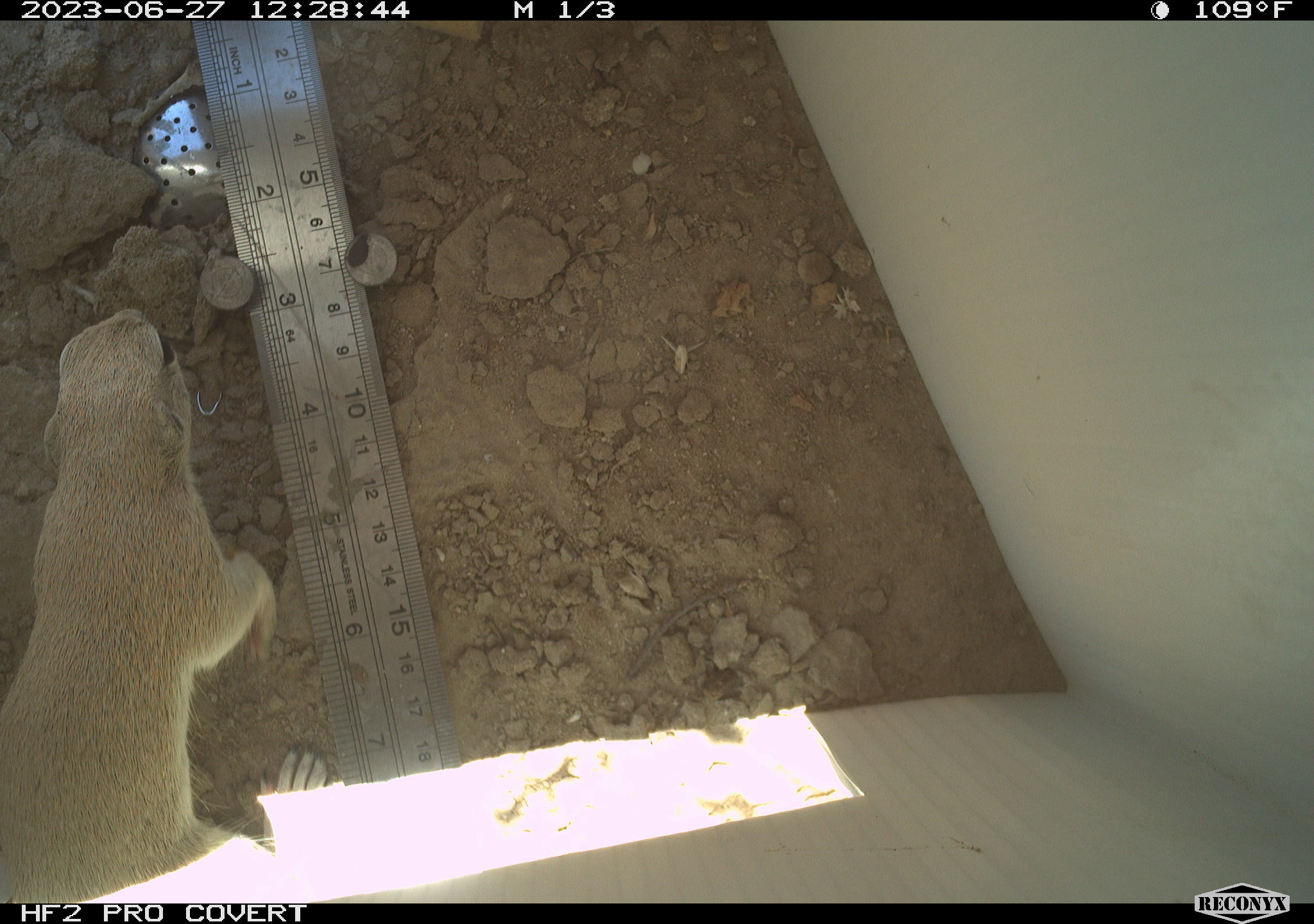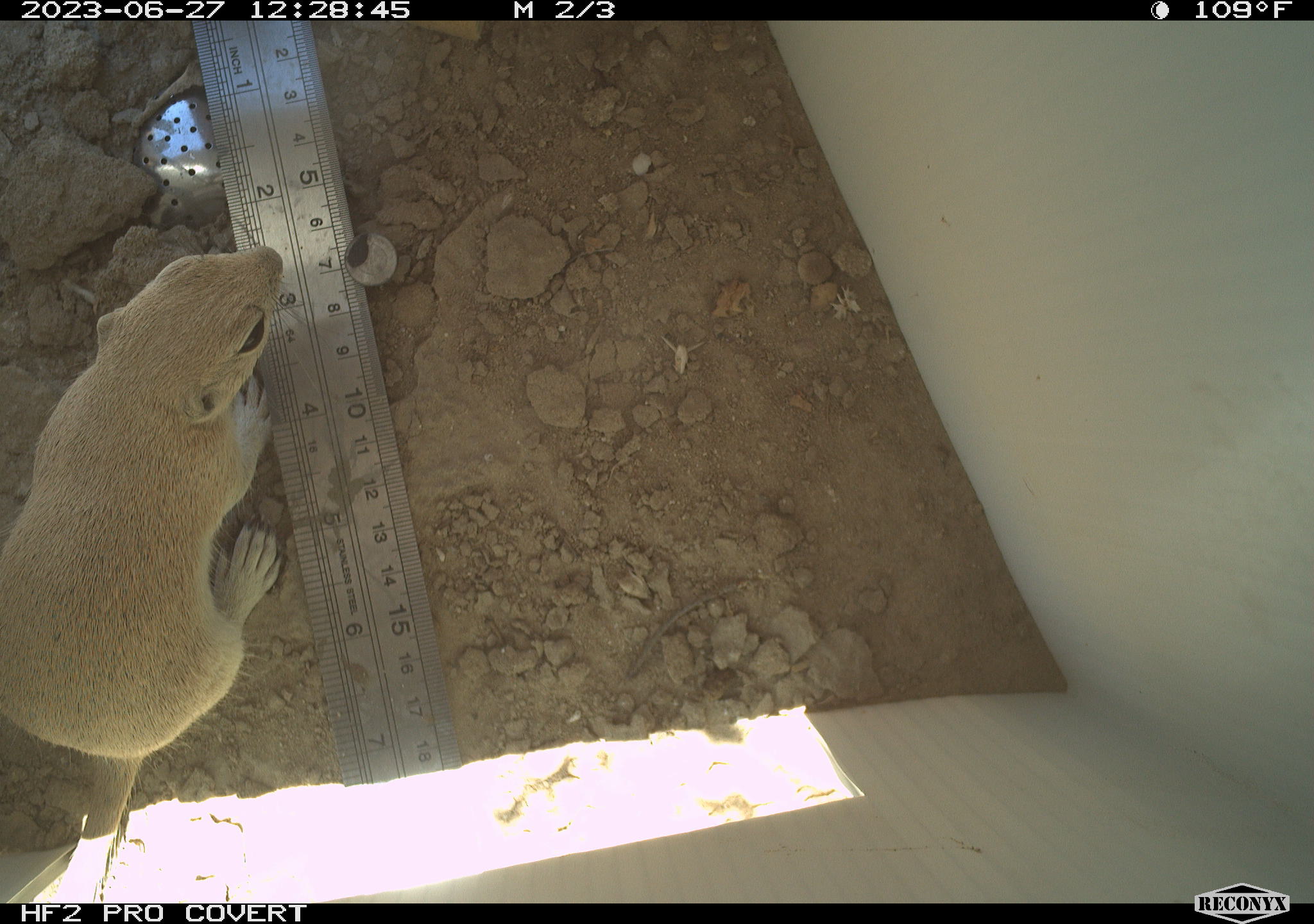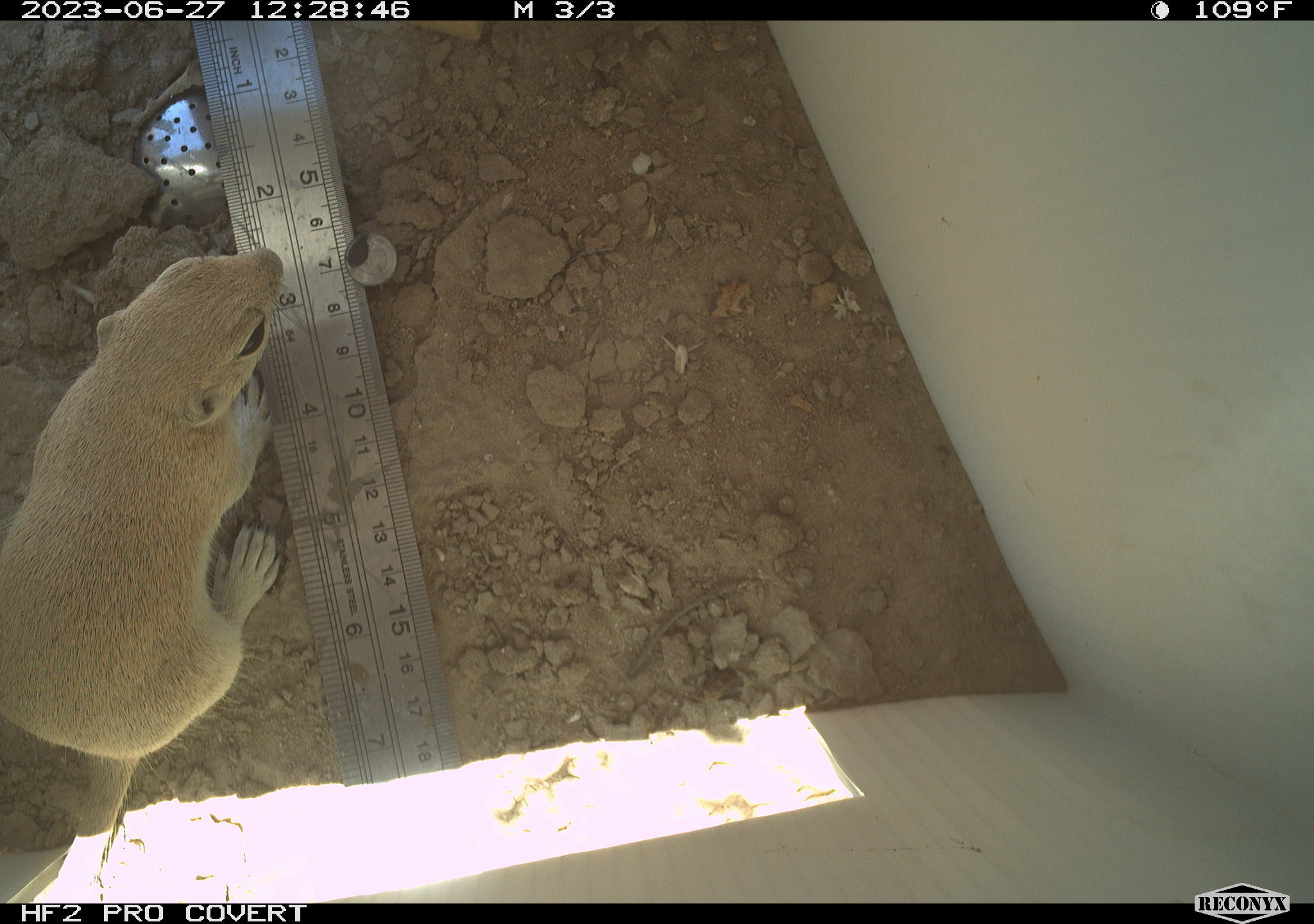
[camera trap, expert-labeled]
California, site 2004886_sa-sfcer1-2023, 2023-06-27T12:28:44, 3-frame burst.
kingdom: Animalia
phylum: Chordata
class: Mammalia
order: Rodentia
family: Sciuridae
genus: Xerospermophilus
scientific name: Xerospermophilus tereticaudus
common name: round-tailed ground squirrel